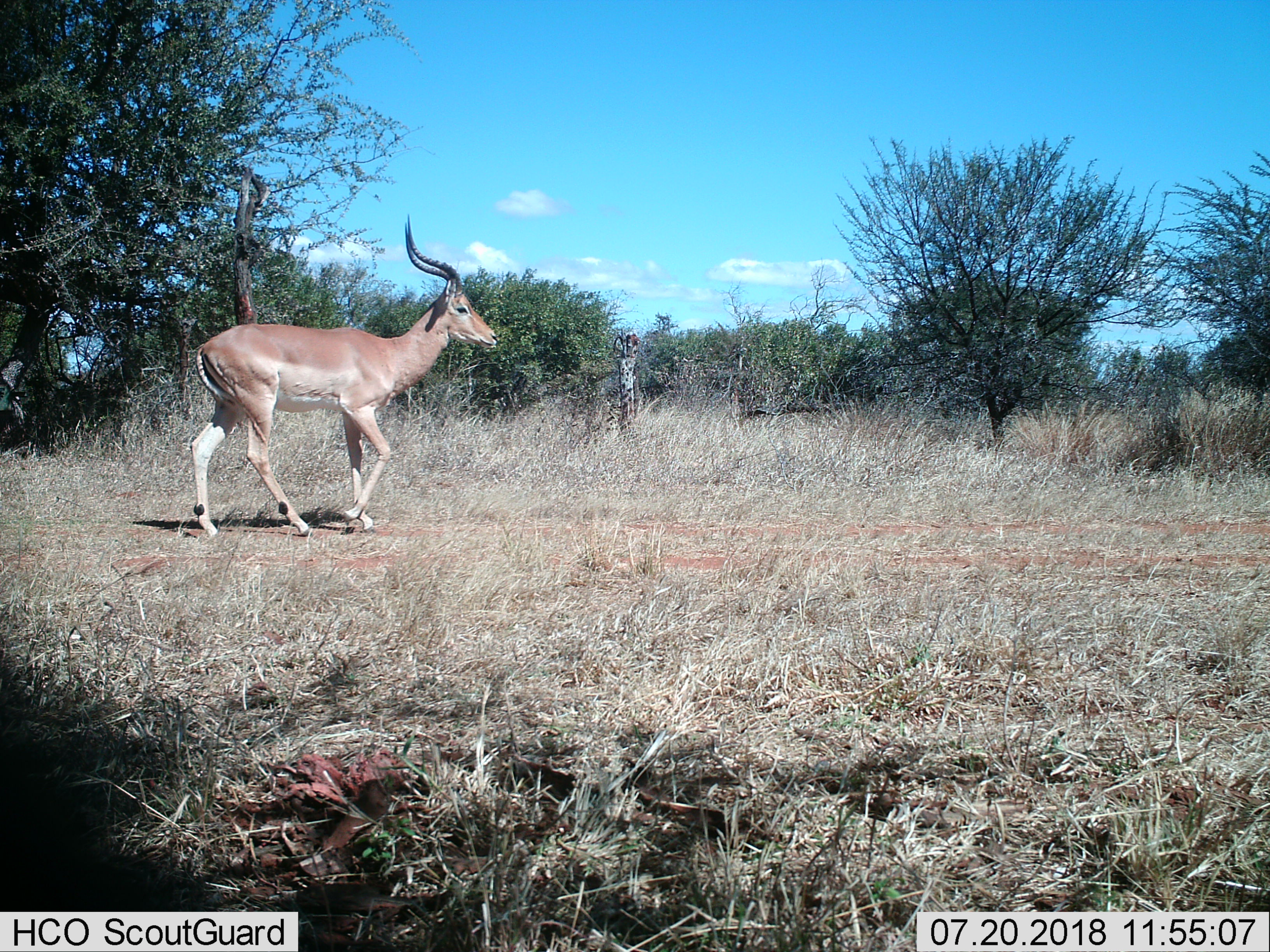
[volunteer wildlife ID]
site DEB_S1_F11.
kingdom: Animalia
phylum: Chordata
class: Mammalia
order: Artiodactyla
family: Bovidae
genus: Aepyceros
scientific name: Aepyceros melampus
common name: impala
Impala (Aepyceros melampus), count 1. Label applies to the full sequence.